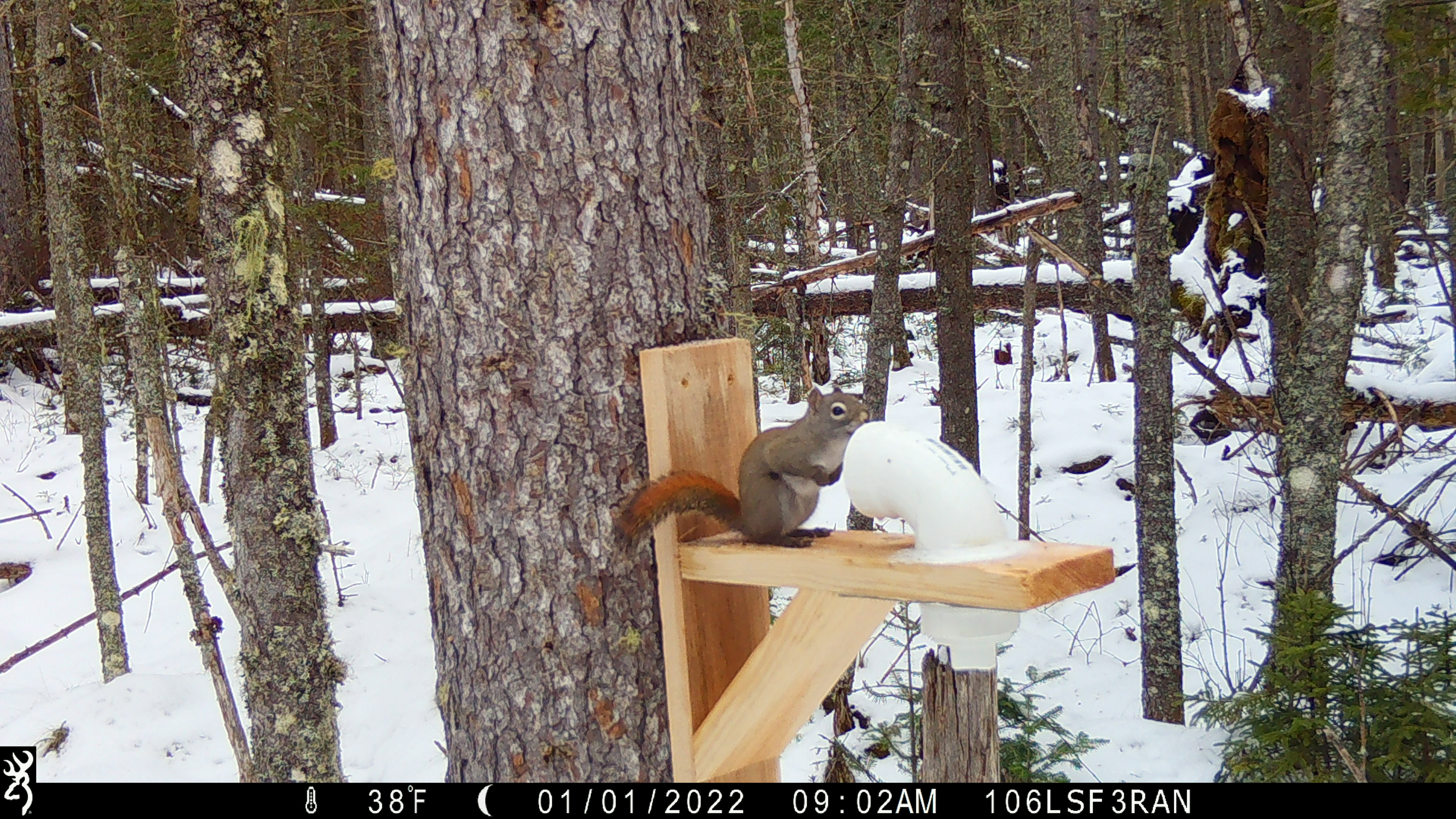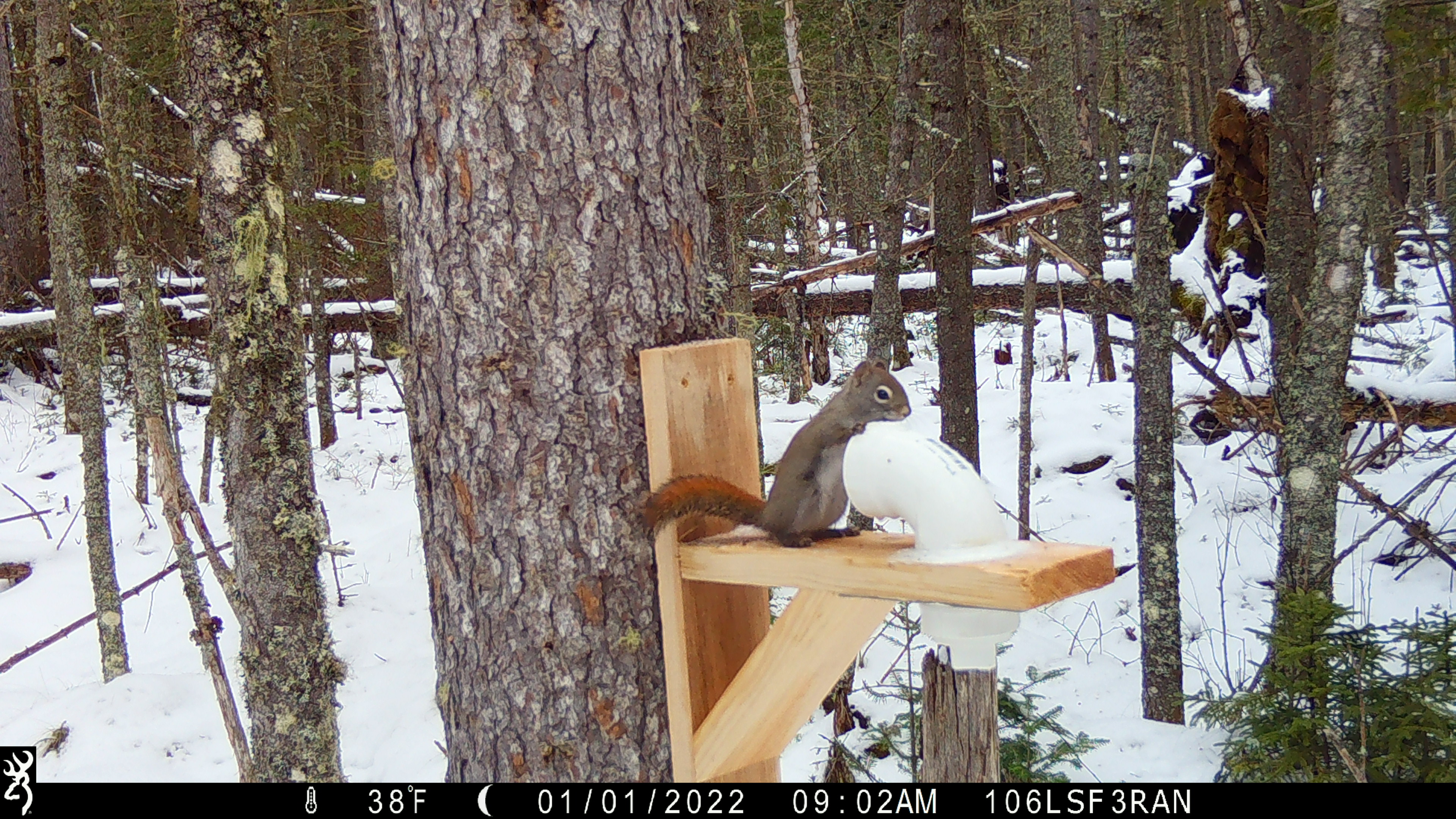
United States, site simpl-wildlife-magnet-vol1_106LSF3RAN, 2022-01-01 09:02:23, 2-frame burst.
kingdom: Animalia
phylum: Chordata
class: Mammalia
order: Rodentia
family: Sciuridae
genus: Tamiasciurus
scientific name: Tamiasciurus hudsonicus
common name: red squirrel